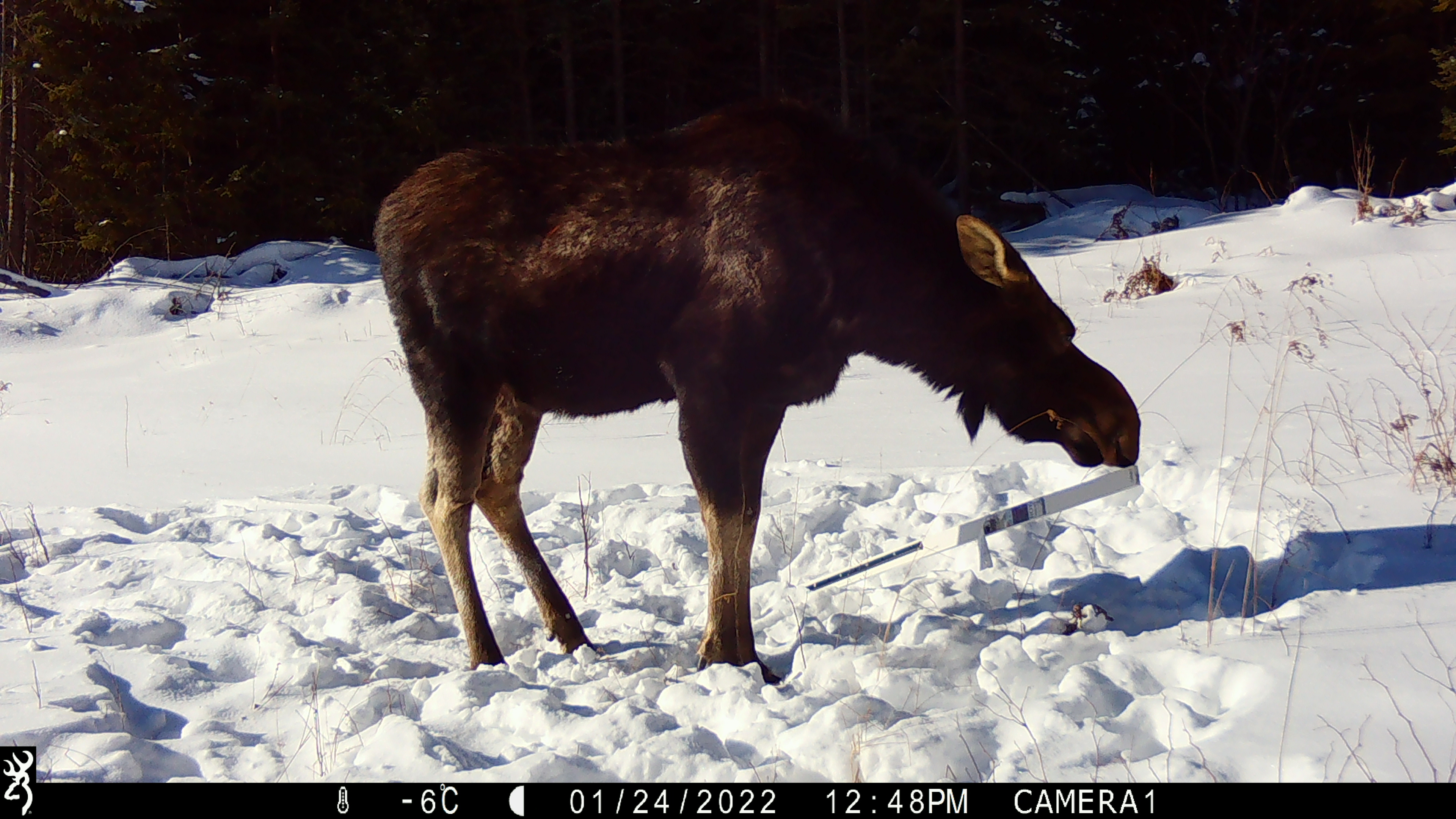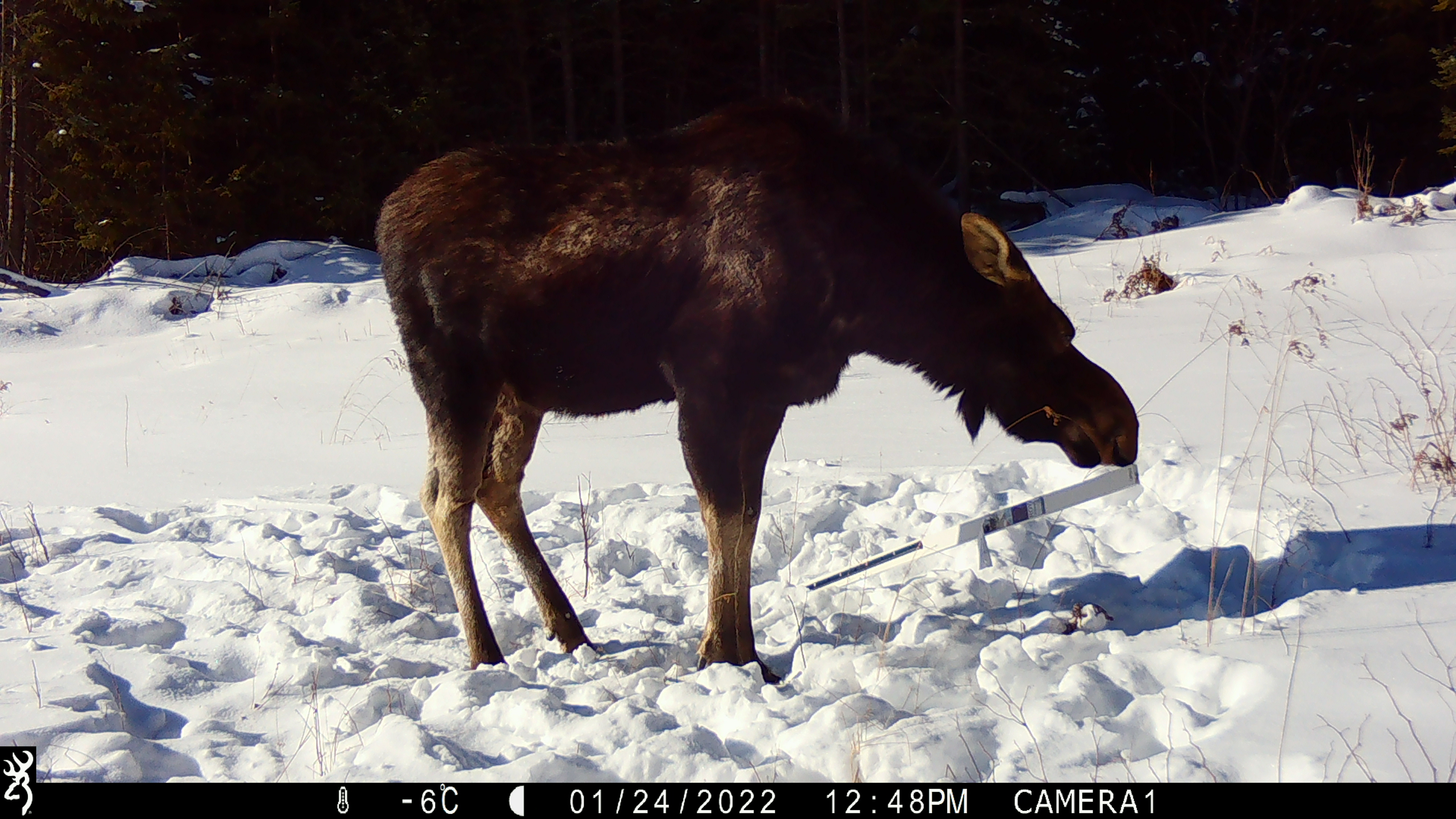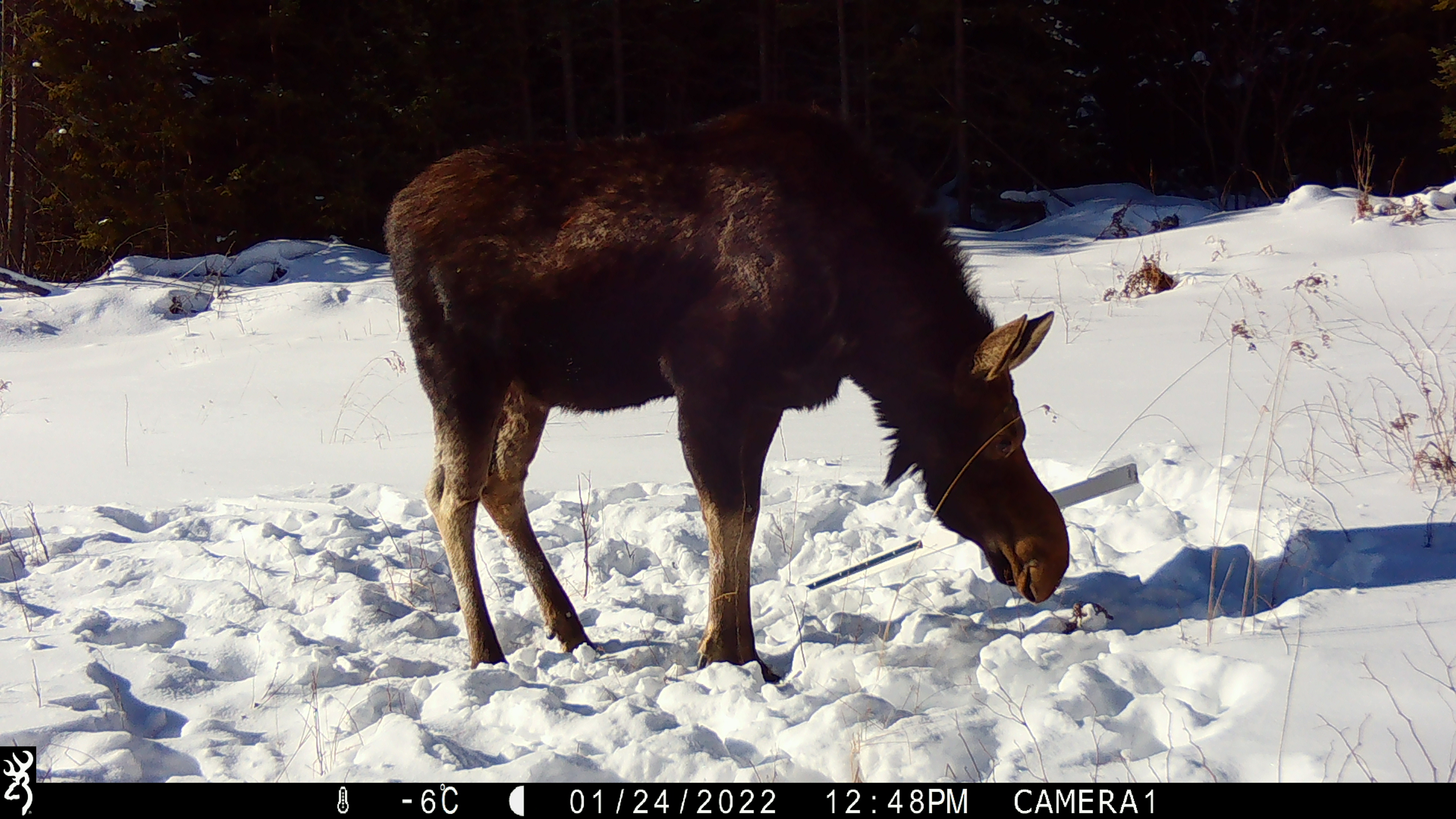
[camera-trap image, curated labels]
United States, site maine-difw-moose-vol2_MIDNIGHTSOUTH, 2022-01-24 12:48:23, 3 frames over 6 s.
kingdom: Animalia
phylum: Chordata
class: Mammalia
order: Artiodactyla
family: Cervidae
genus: Alces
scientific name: Alces alces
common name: moose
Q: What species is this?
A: Moose (Alces alces).